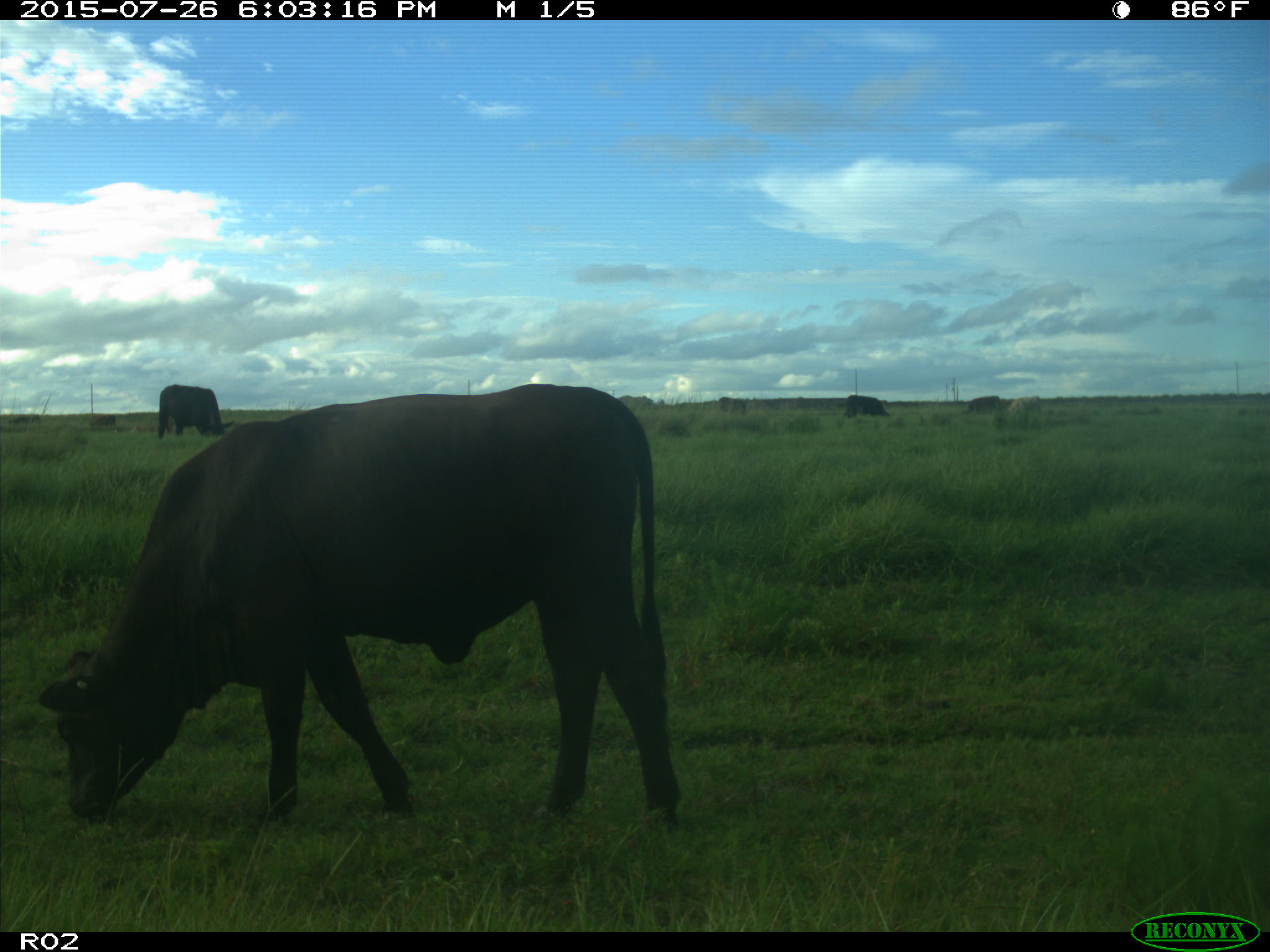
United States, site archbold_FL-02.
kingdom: Animalia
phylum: Chordata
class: Mammalia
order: Artiodactyla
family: Bovidae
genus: Bos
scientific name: Bos taurus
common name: domestic cow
Bos taurus (domestic cow).